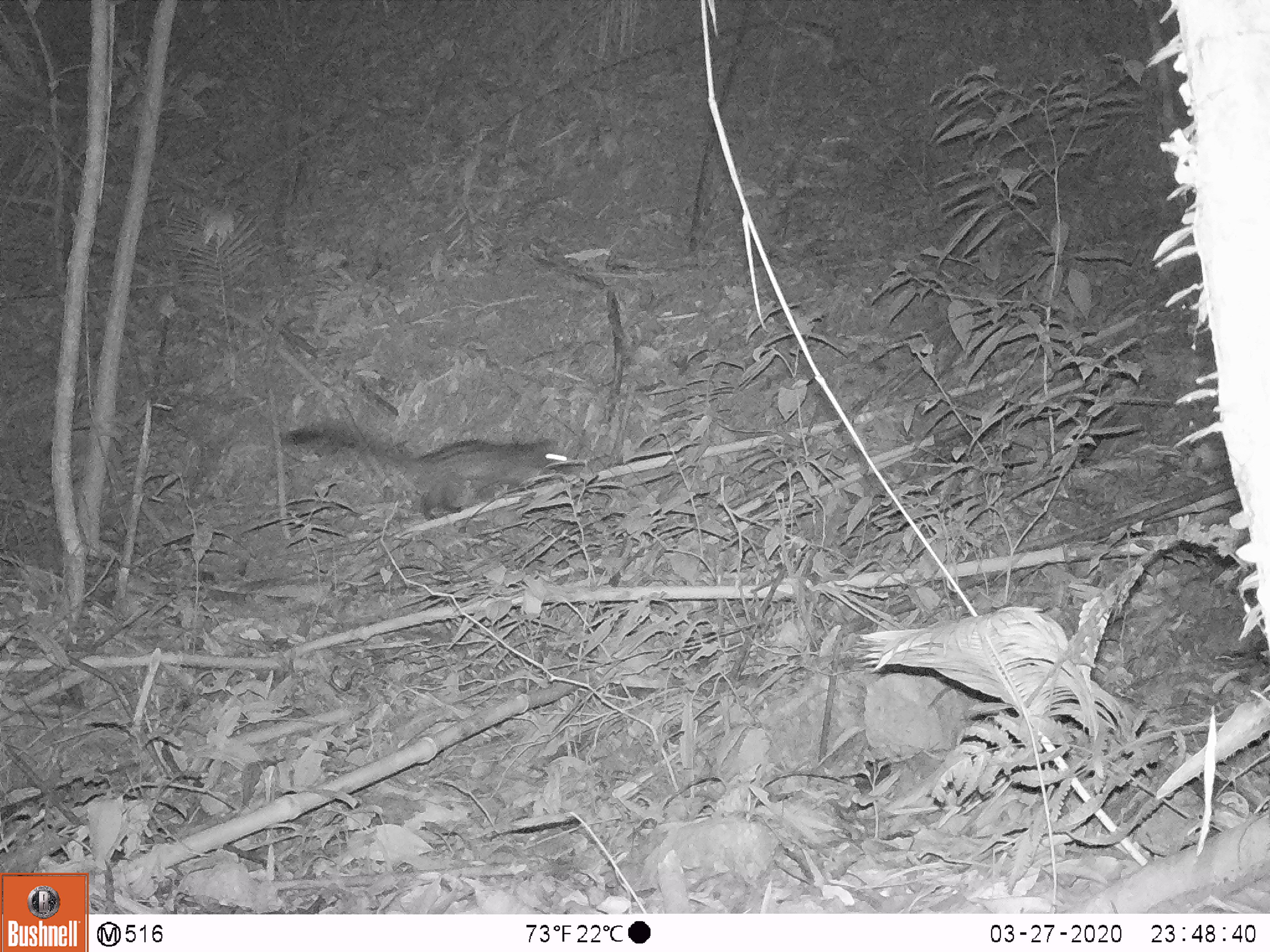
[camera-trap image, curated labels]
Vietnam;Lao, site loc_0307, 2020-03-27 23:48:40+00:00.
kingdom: Animalia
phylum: Chordata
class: Mammalia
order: Carnivora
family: Viverridae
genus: Paradoxurus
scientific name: Paradoxurus hermaphroditus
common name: common palm civet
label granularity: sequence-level